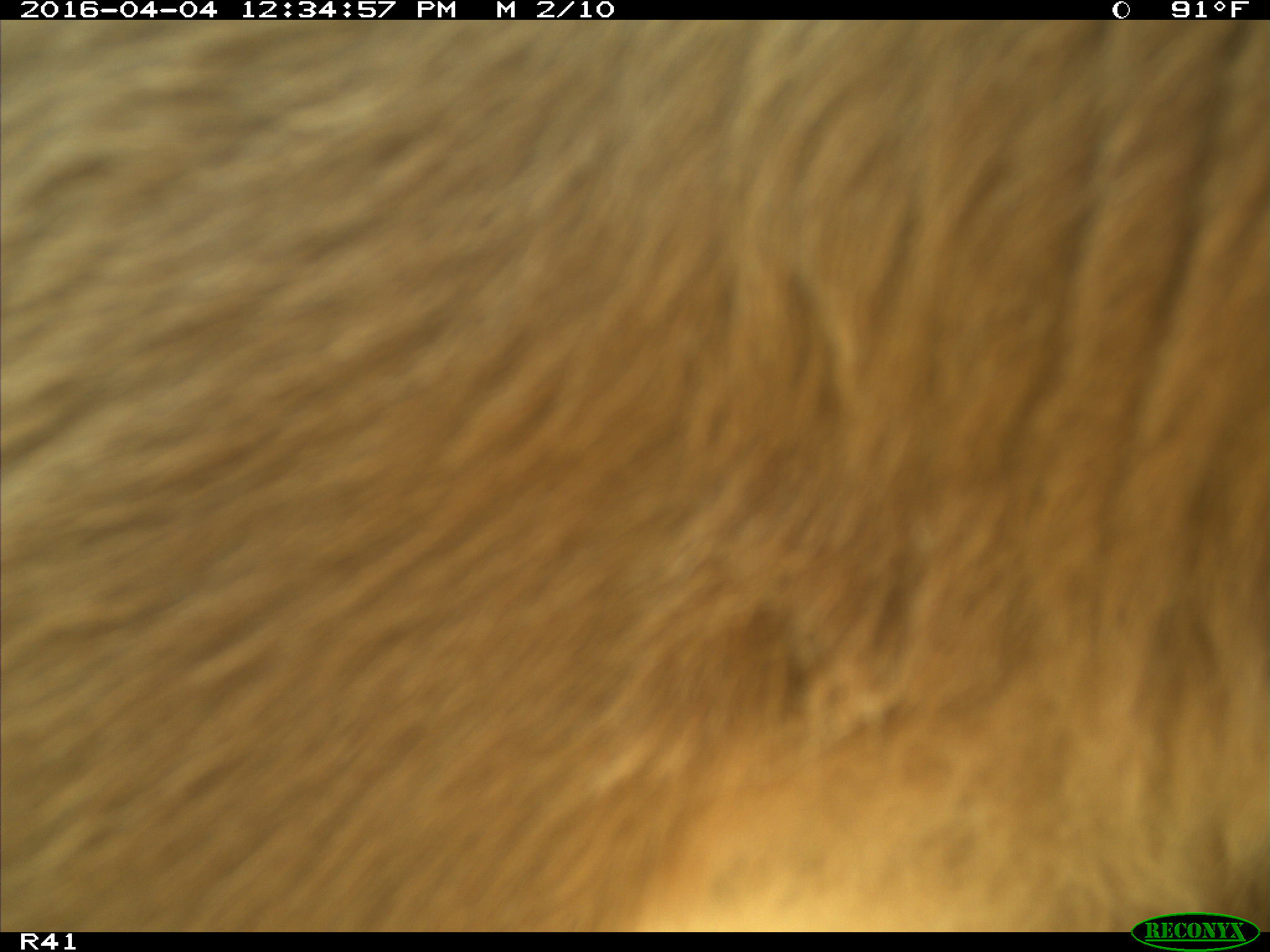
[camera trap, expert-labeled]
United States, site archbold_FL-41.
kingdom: Animalia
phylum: Chordata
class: Mammalia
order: Artiodactyla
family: Bovidae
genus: Bos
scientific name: Bos taurus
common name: domestic cow